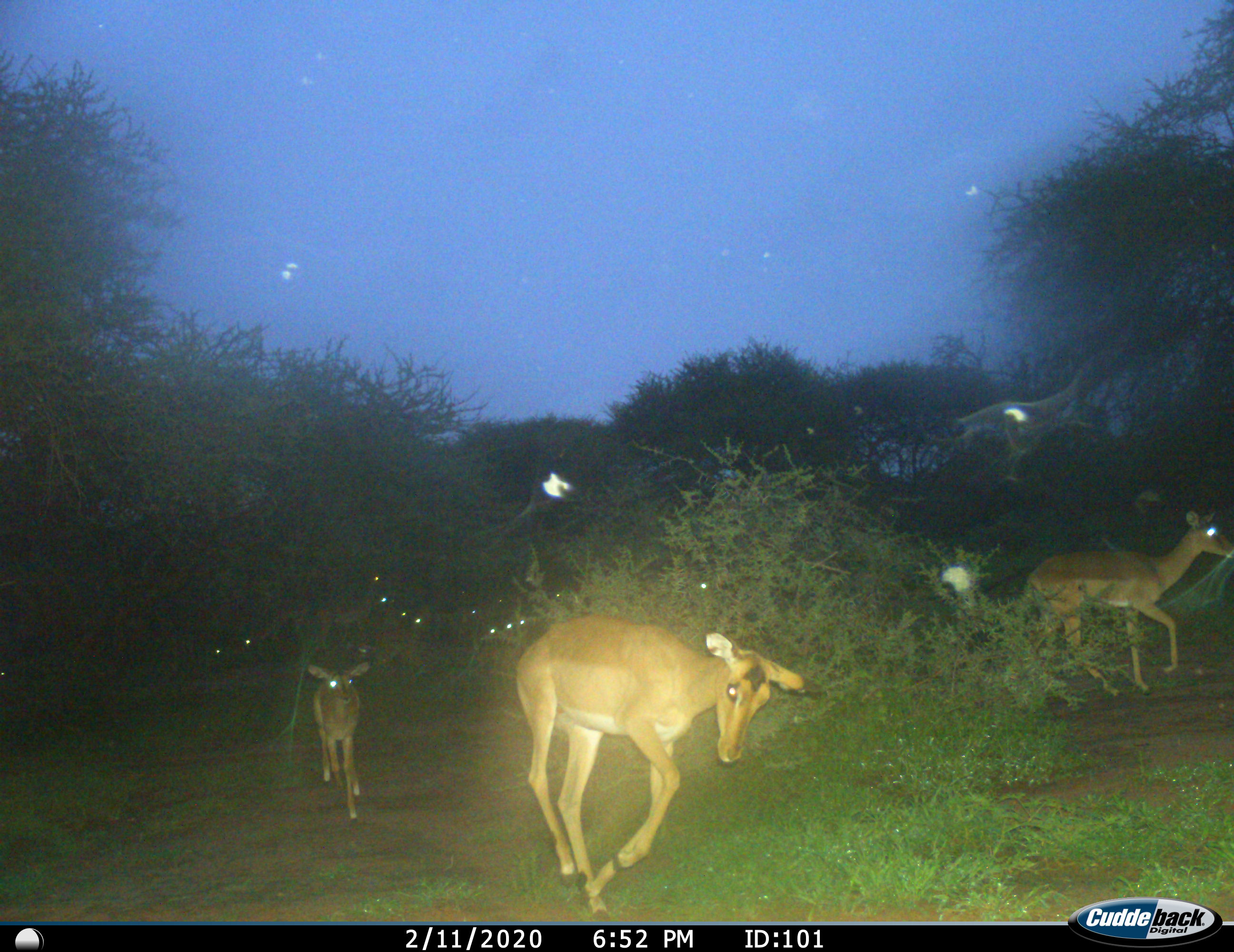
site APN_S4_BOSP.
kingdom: Animalia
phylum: Chordata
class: Mammalia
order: Artiodactyla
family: Bovidae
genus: Aepyceros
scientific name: Aepyceros melampus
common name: impala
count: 11-50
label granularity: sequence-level